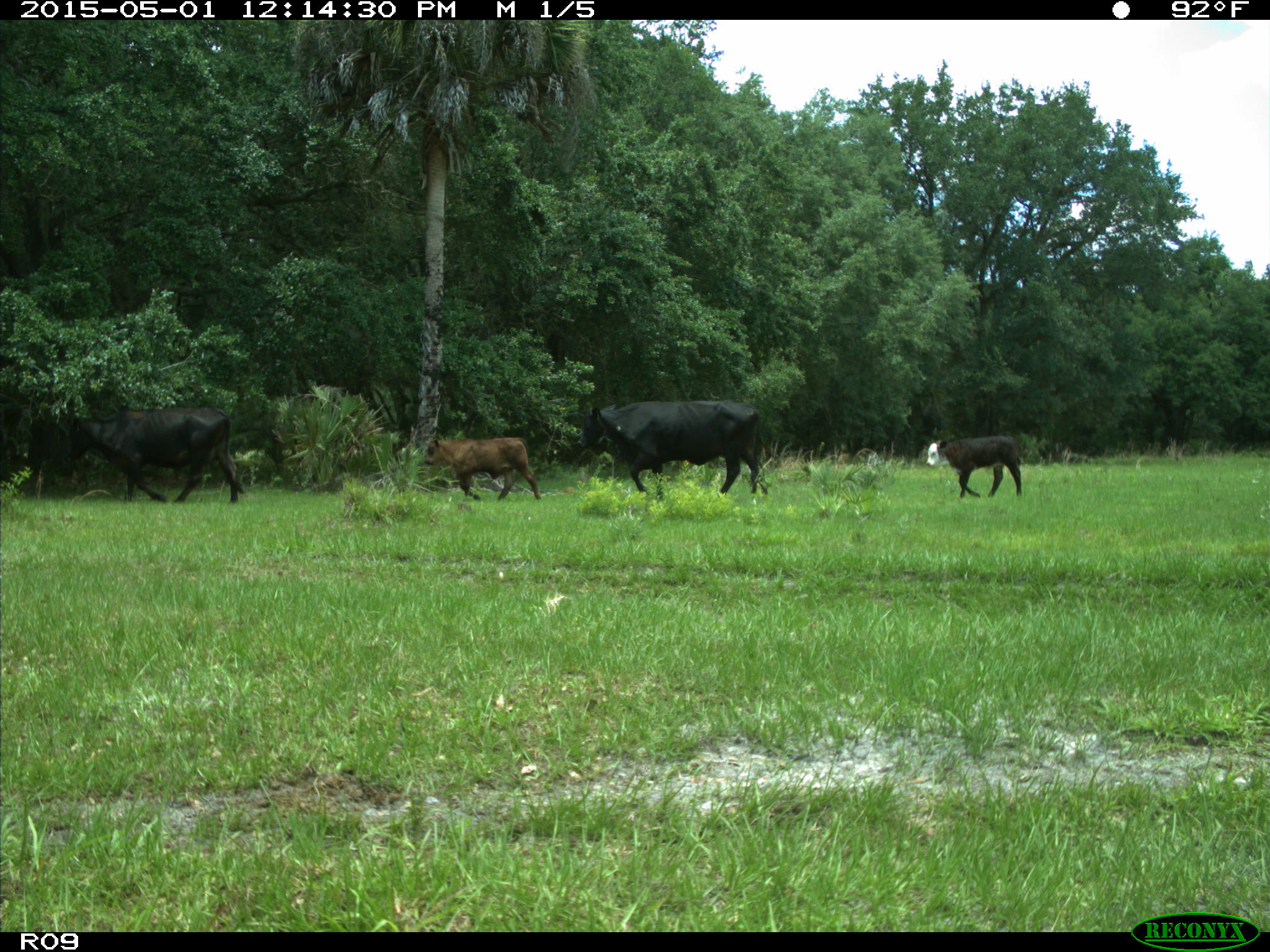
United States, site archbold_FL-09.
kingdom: Animalia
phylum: Chordata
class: Mammalia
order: Artiodactyla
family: Bovidae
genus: Bos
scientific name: Bos taurus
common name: domestic cow